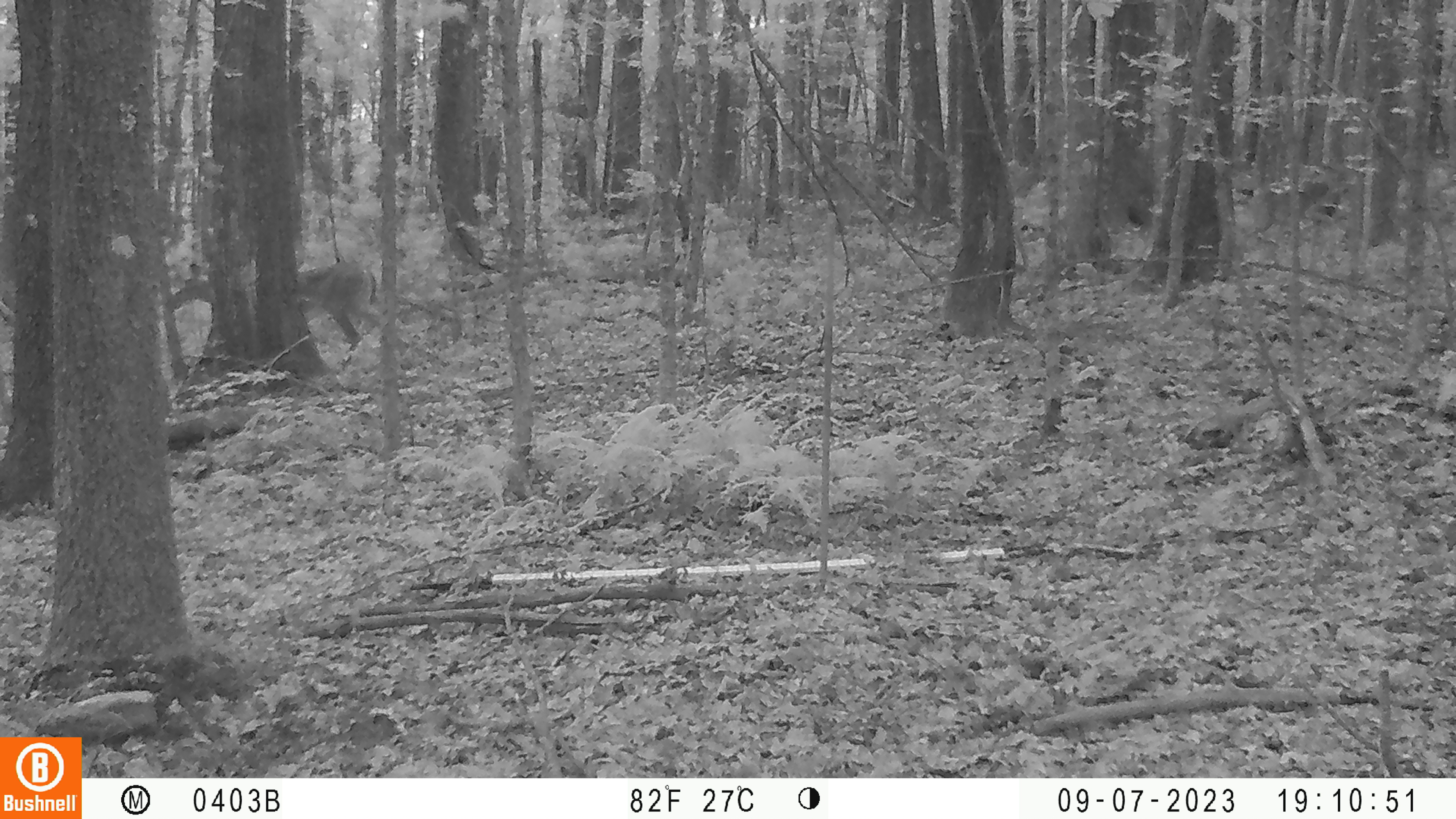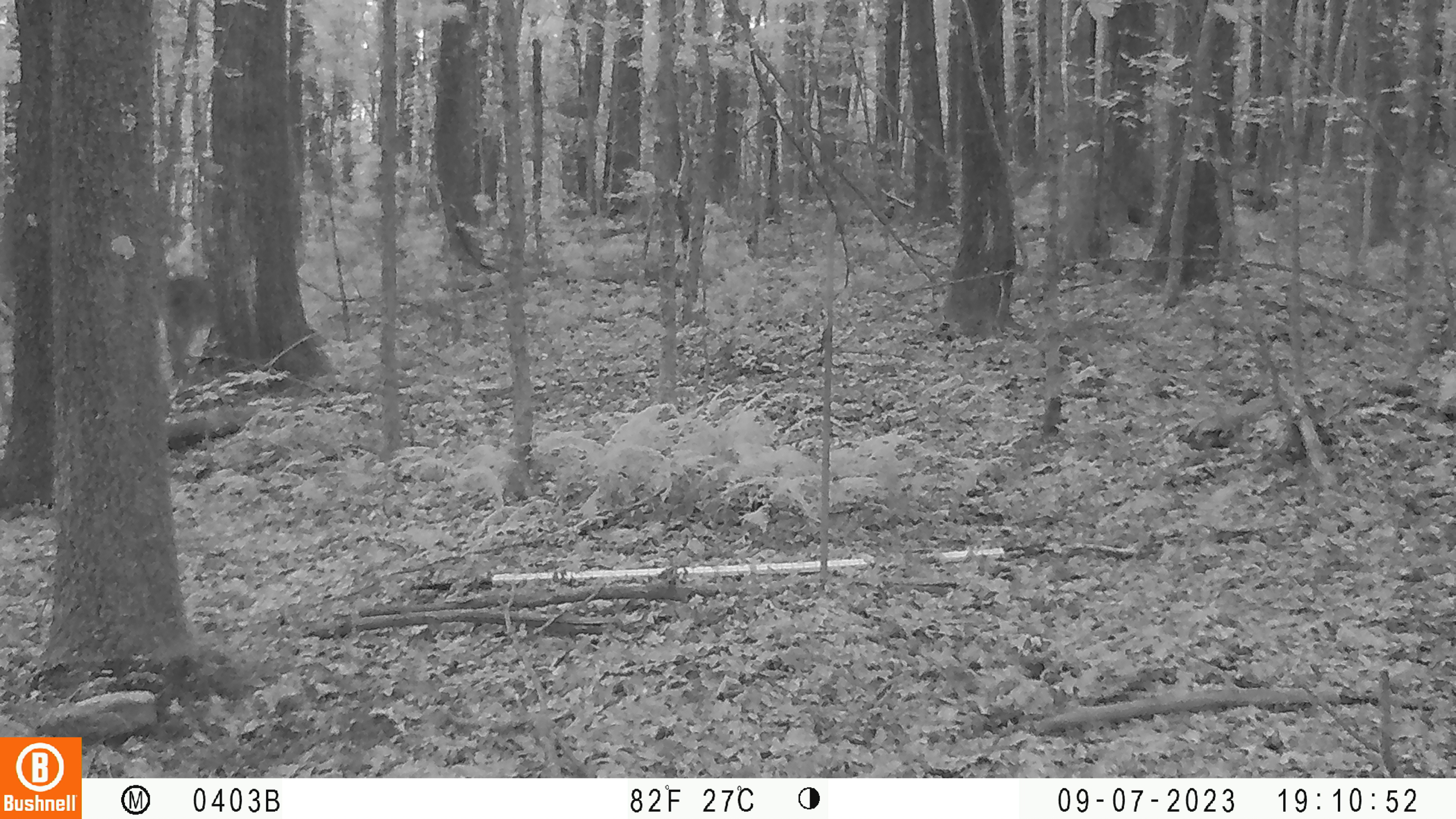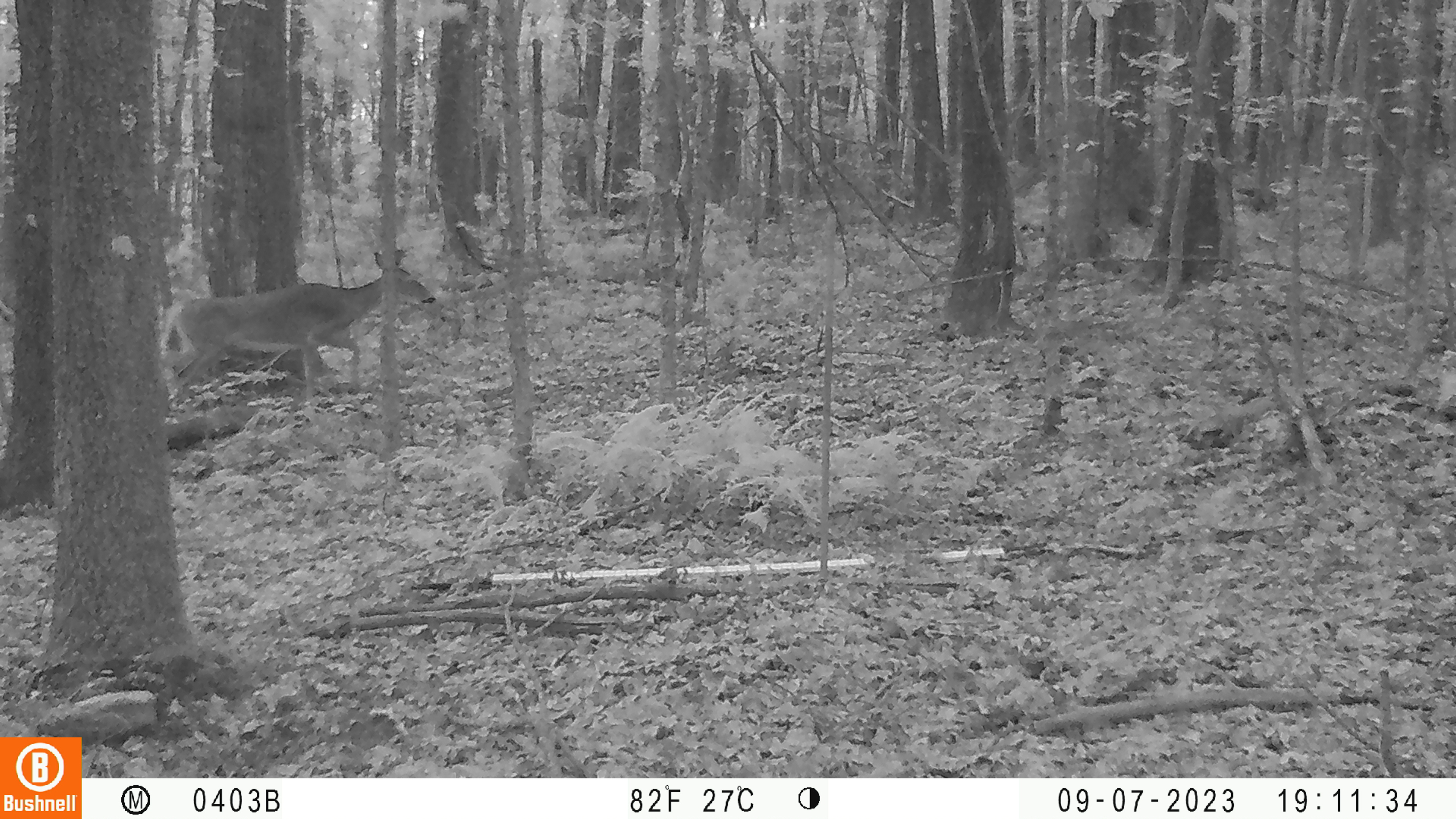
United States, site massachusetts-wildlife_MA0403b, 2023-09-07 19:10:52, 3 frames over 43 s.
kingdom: Animalia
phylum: Chordata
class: Mammalia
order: Artiodactyla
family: Cervidae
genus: Odocoileus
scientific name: Odocoileus virginianus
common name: white-tailed deer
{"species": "white-tailed deer (Odocoileus virginianus)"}